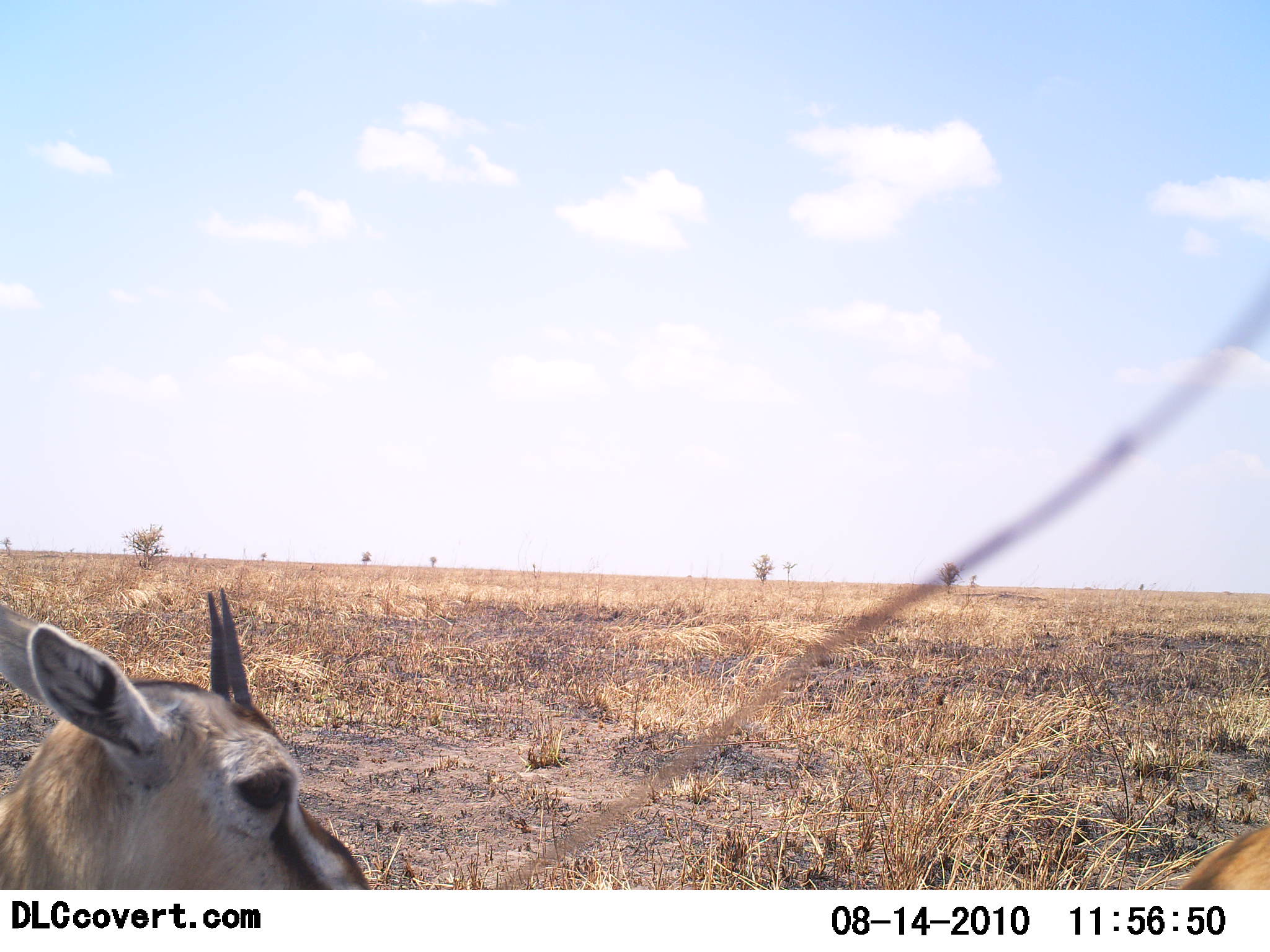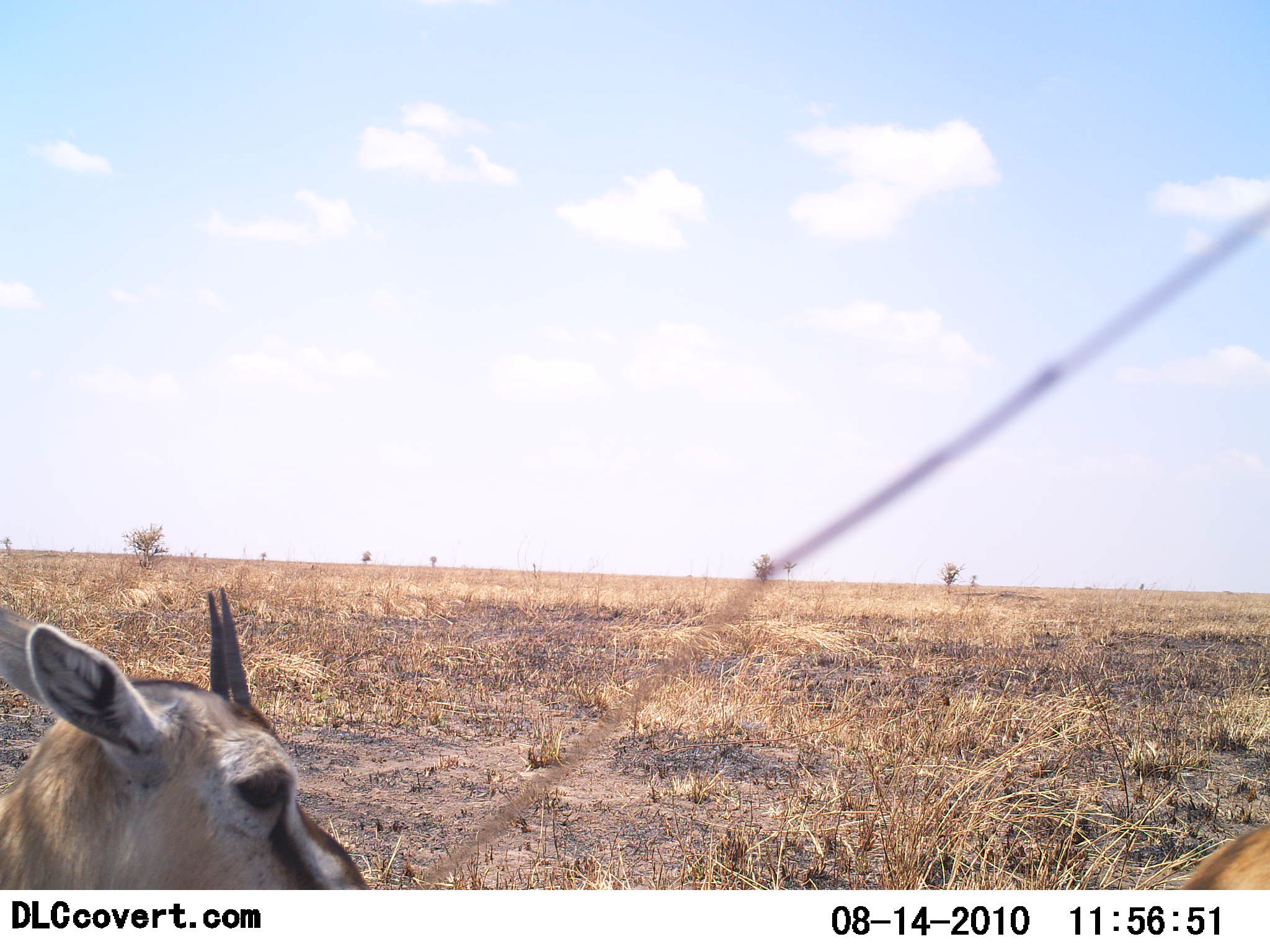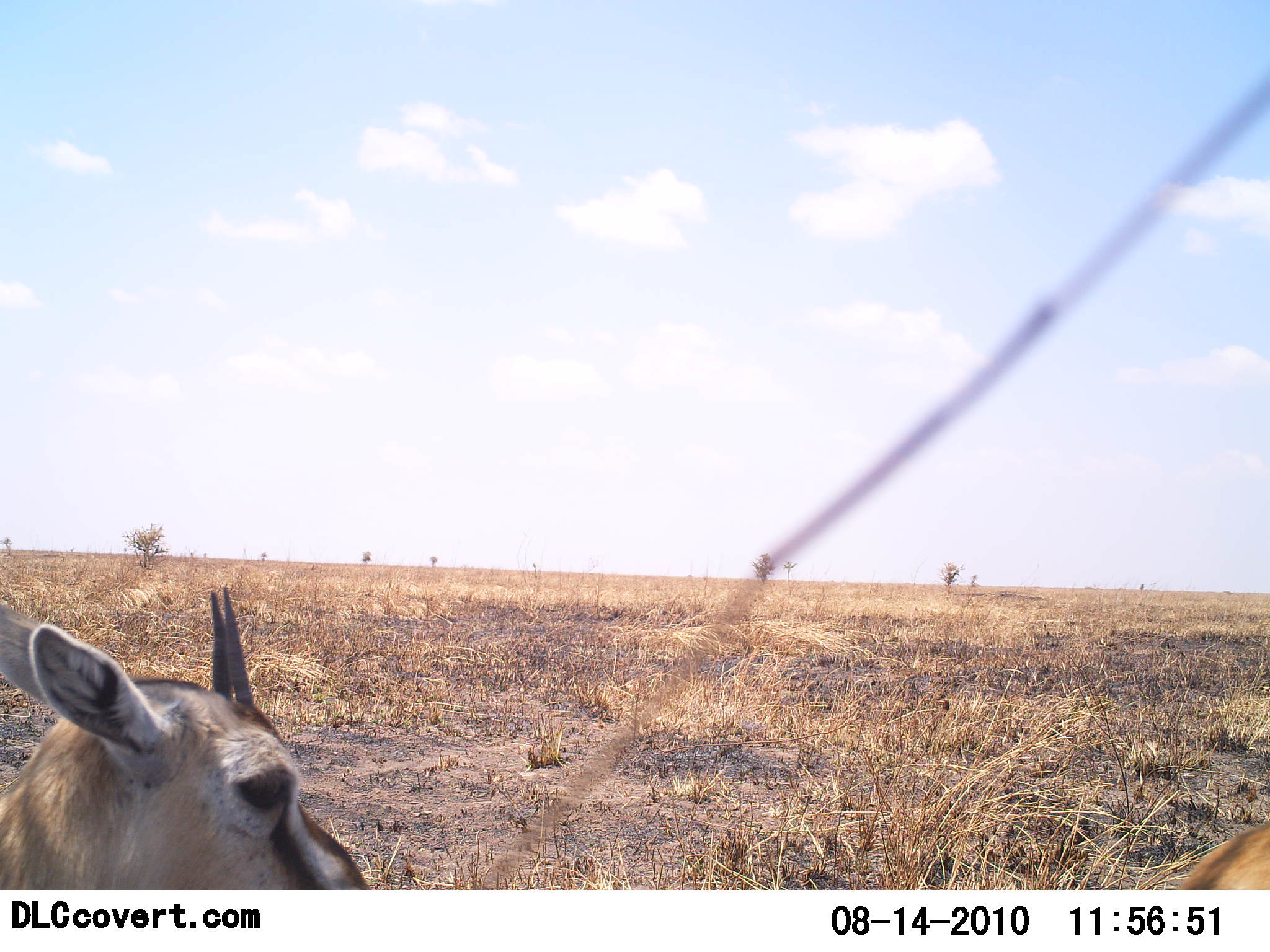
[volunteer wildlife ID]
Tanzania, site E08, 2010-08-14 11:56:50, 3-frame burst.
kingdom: Animalia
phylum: Chordata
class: Mammalia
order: Artiodactyla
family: Bovidae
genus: Eudorcas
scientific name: Eudorcas thomsonii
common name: thomson's gazelle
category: gazellethomsons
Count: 2.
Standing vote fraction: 93%.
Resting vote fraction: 7%.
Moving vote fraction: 0%.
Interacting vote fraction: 0%.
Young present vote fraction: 7%.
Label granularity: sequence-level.